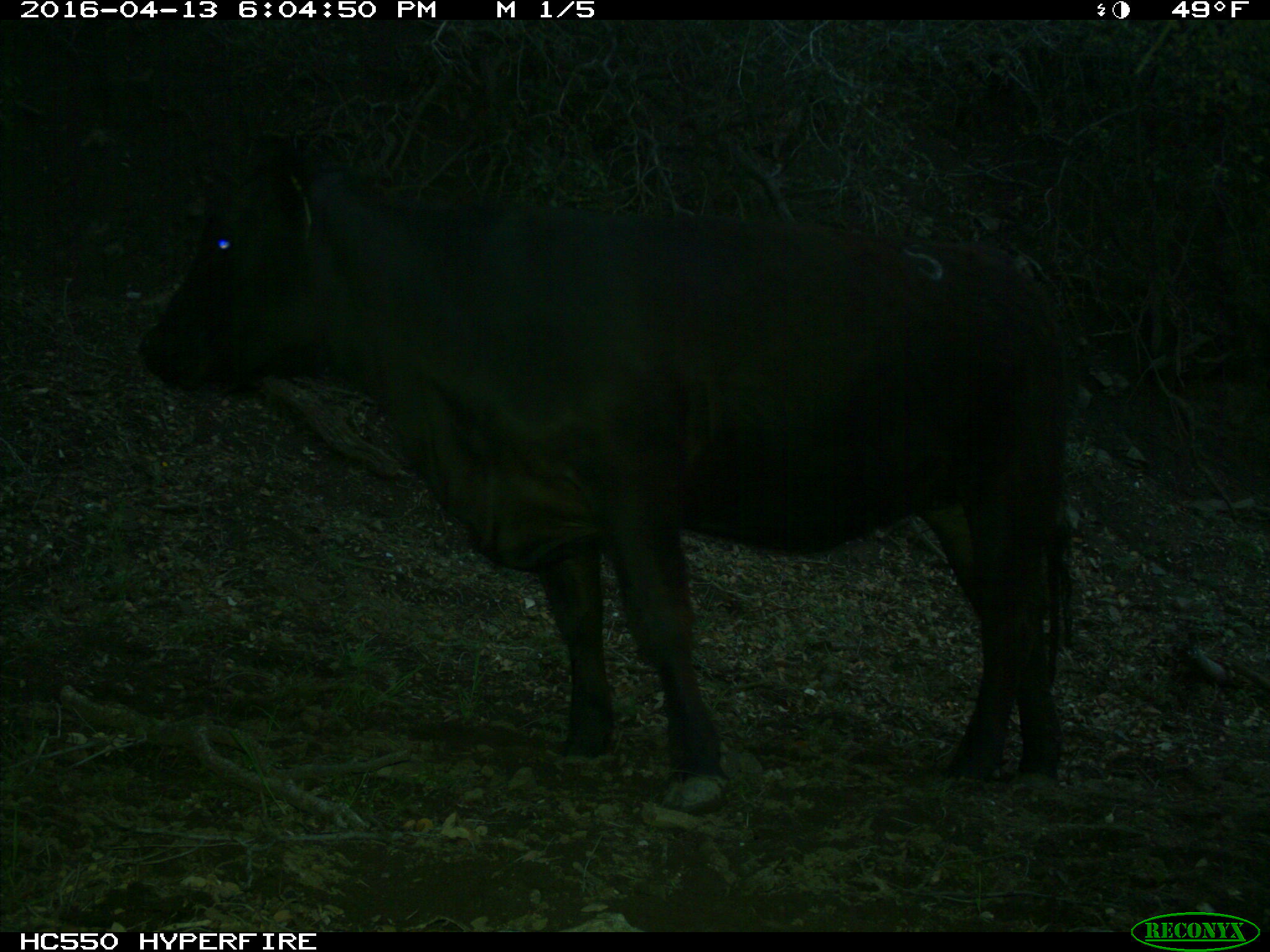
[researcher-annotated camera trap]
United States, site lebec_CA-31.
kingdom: Animalia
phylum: Chordata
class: Mammalia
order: Artiodactyla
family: Bovidae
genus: Bos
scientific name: Bos taurus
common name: domestic cow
Bos taurus (domestic cow).